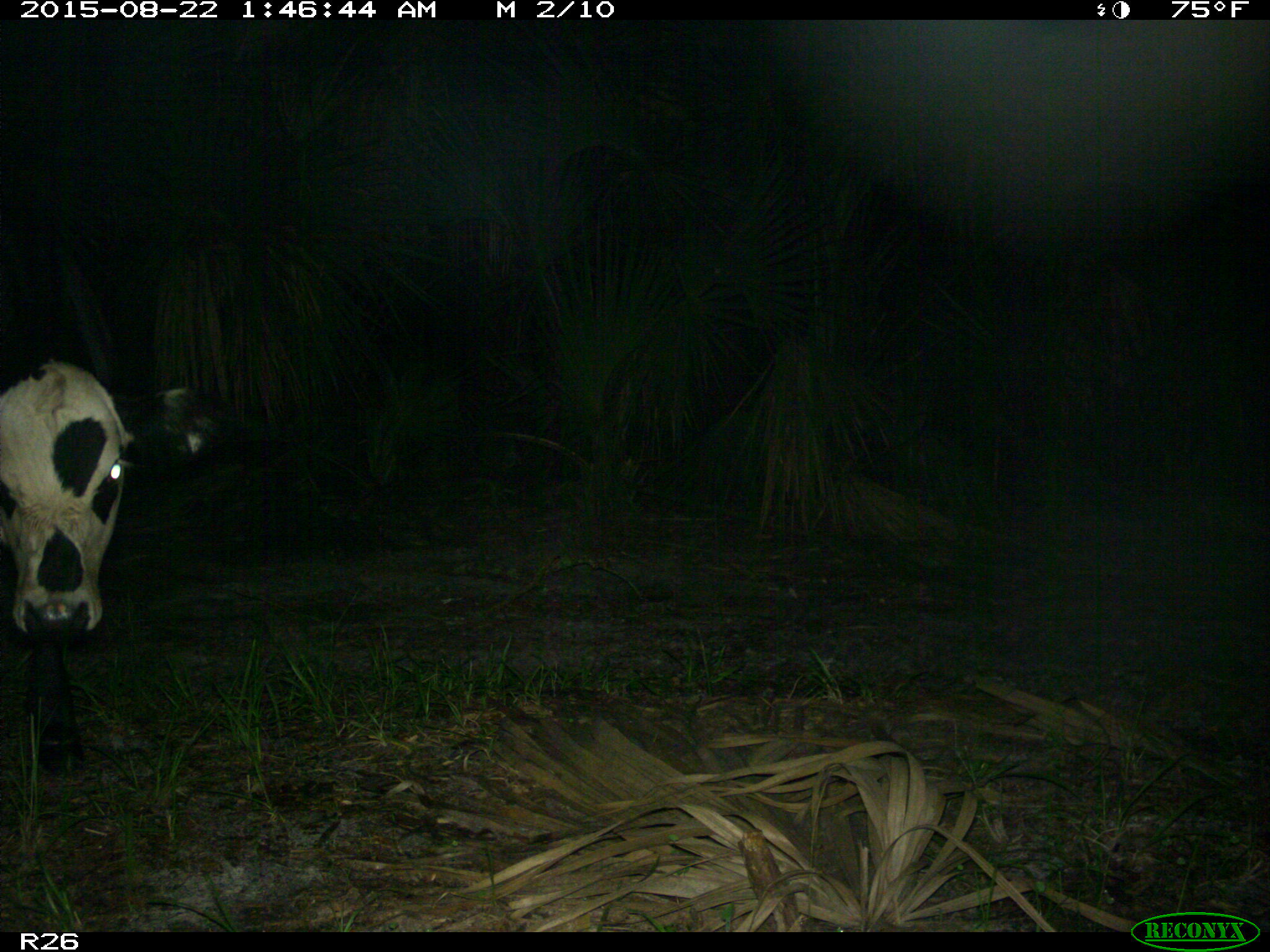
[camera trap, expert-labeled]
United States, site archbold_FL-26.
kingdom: Animalia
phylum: Chordata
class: Mammalia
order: Artiodactyla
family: Bovidae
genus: Bos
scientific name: Bos taurus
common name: domestic cow